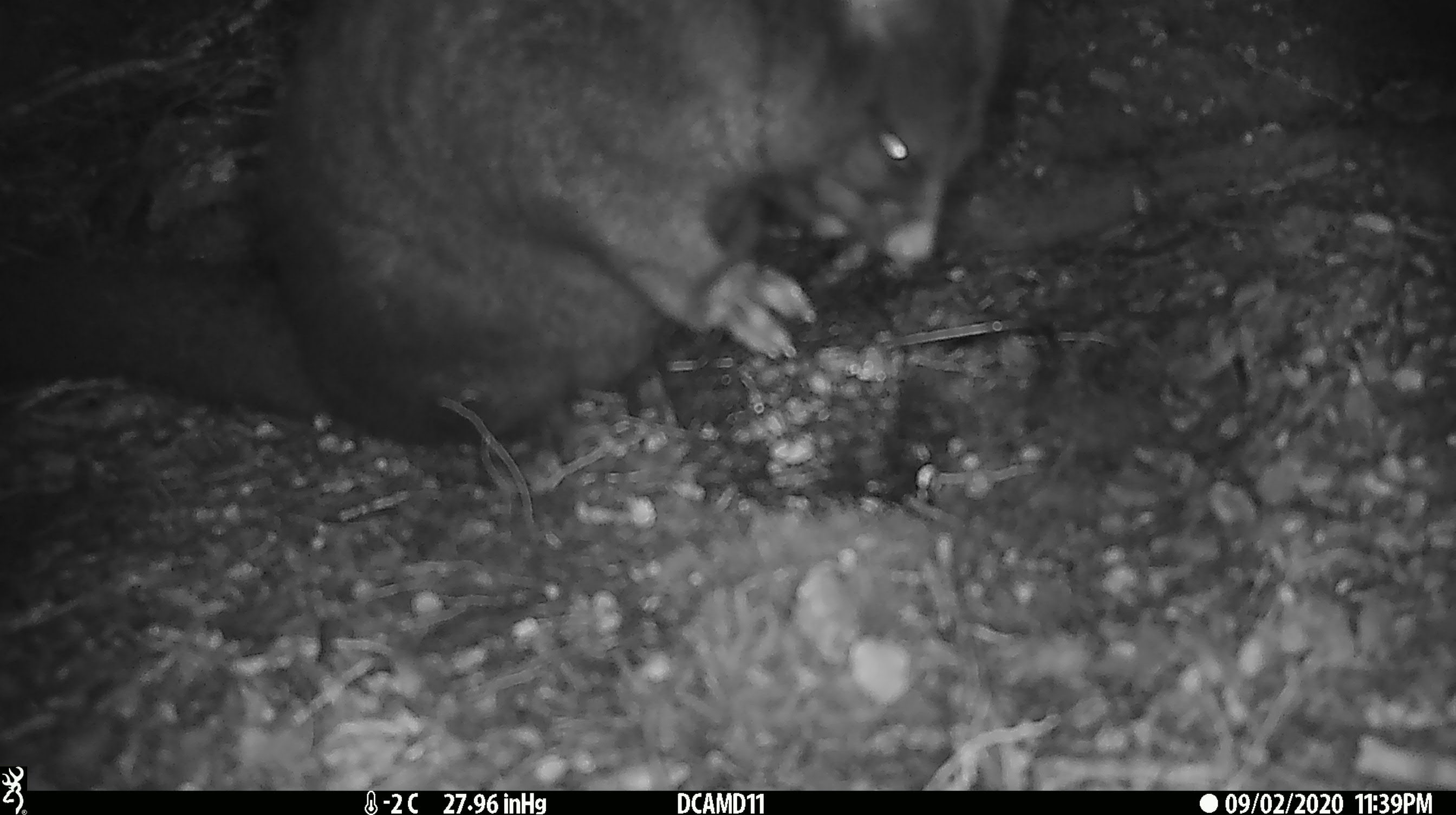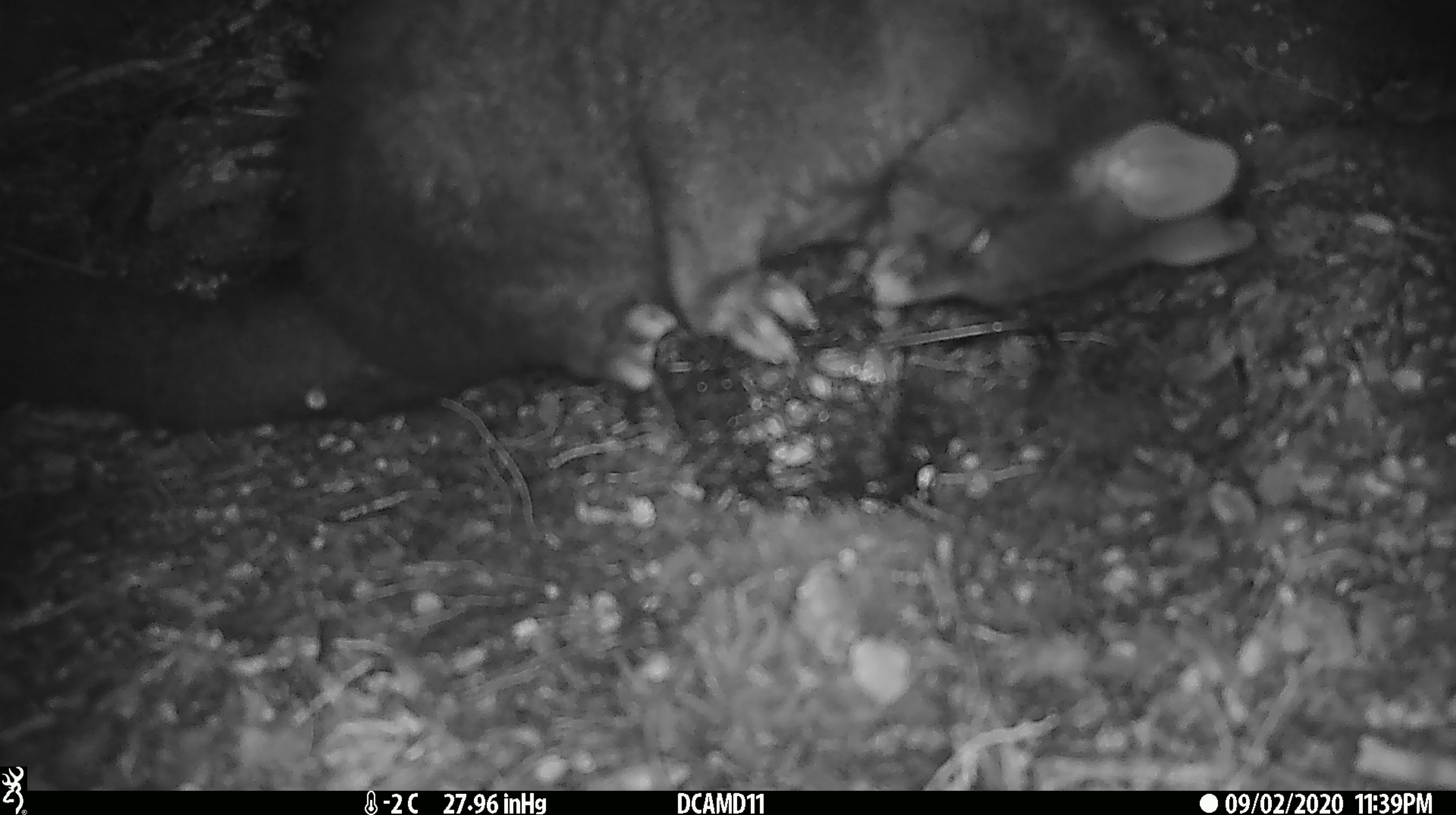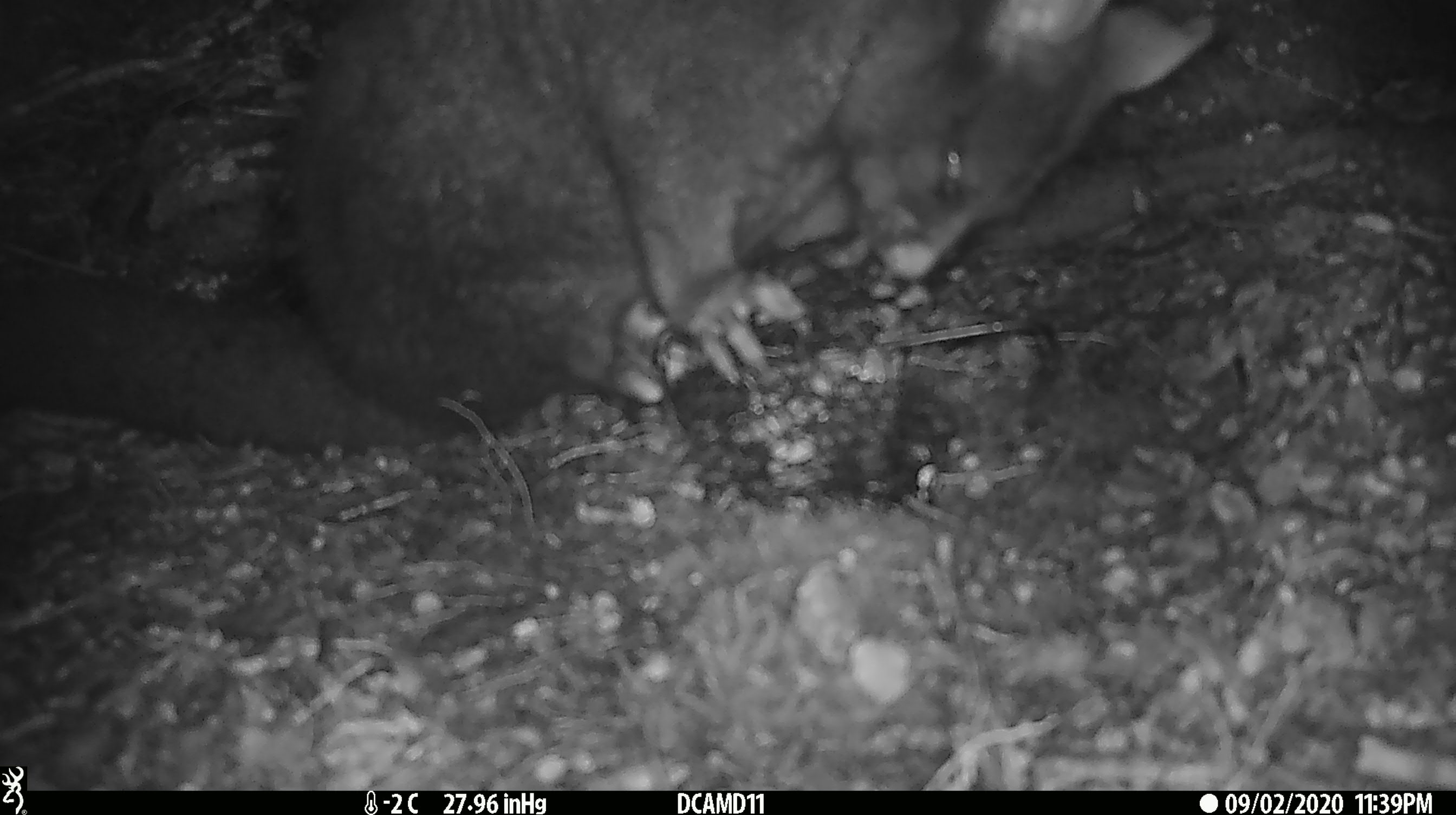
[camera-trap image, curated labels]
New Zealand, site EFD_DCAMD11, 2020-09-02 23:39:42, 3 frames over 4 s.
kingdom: Animalia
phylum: Chordata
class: Mammalia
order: Diprotodontia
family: Phalangeridae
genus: Trichosurus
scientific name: Trichosurus vulpecula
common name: common brushtail possum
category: possum